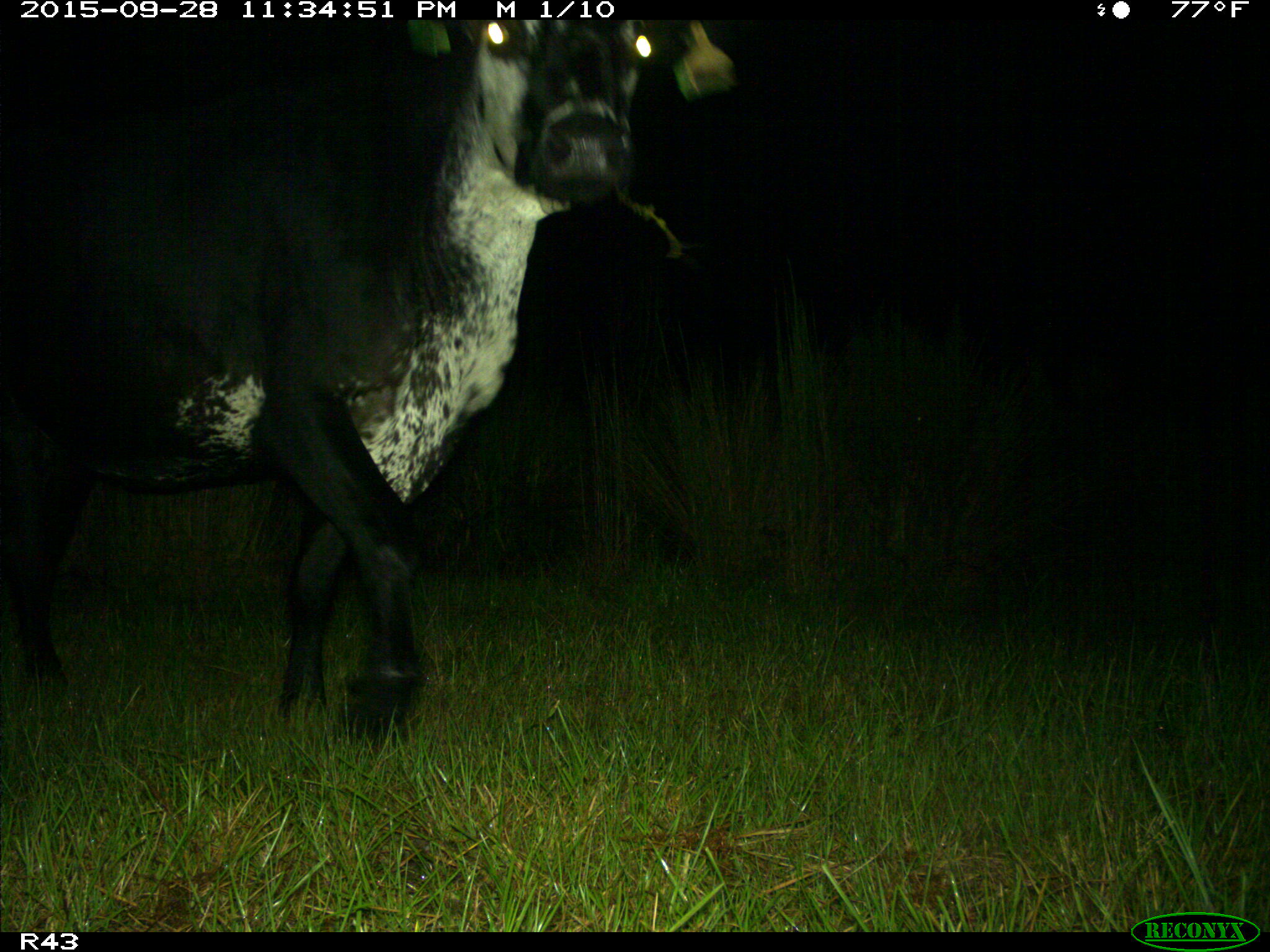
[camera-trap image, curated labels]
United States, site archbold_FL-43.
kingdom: Animalia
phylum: Chordata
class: Mammalia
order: Artiodactyla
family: Bovidae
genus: Bos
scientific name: Bos taurus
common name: domestic cow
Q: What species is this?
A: Bos taurus (domestic cow).